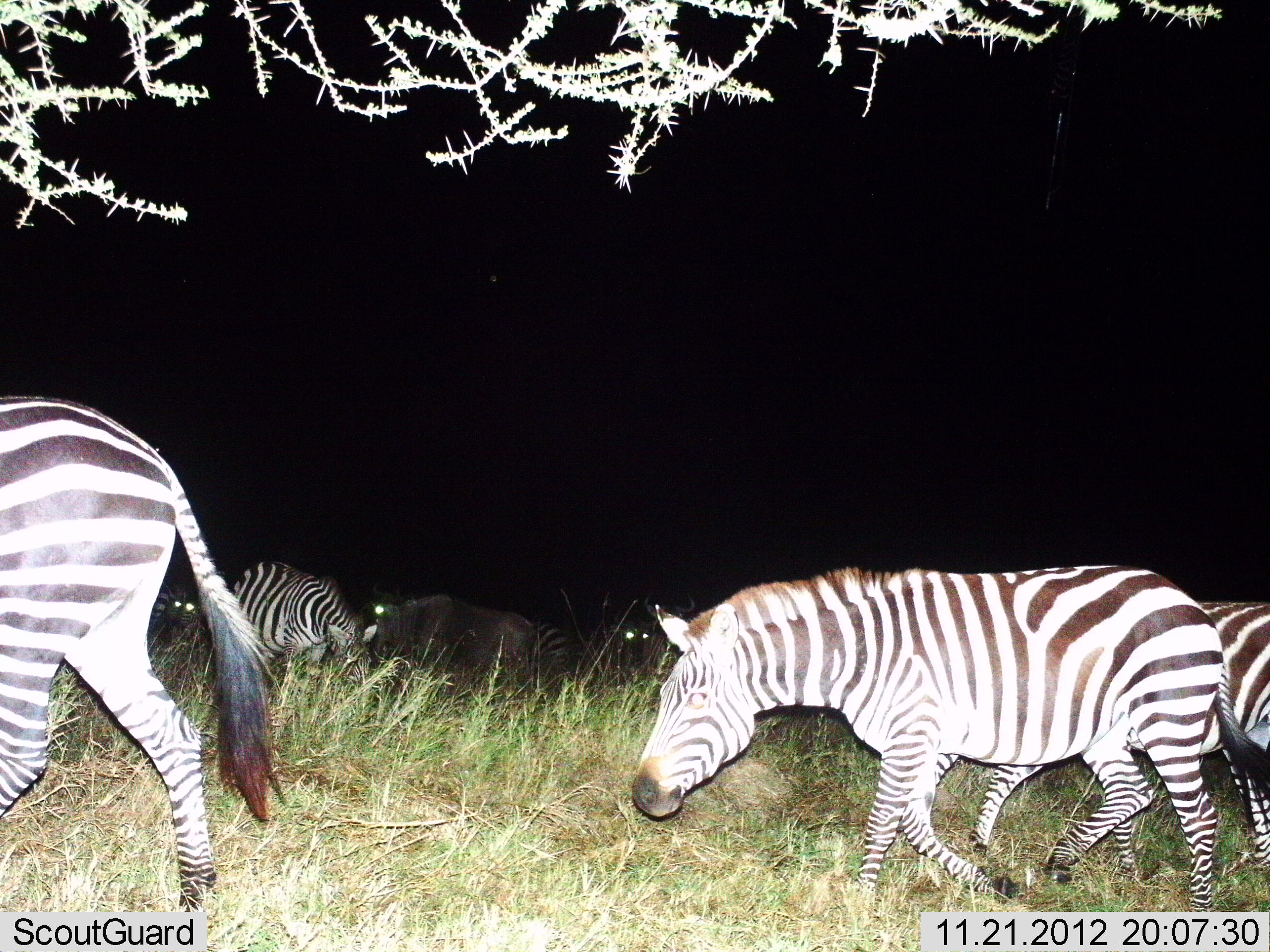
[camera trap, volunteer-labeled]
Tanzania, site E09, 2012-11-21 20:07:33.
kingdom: Animalia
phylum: Chordata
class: Mammalia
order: Perissodactyla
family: Equidae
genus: Equus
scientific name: Equus quagga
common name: plains zebra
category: zebra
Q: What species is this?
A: Zebra (plains zebra) (Equus quagga).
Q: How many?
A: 6.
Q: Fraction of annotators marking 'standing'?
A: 25%.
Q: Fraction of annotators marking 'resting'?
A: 0%.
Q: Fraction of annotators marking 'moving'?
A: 100%.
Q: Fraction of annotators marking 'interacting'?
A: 0%.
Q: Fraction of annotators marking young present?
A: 0%.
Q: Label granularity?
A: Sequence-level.